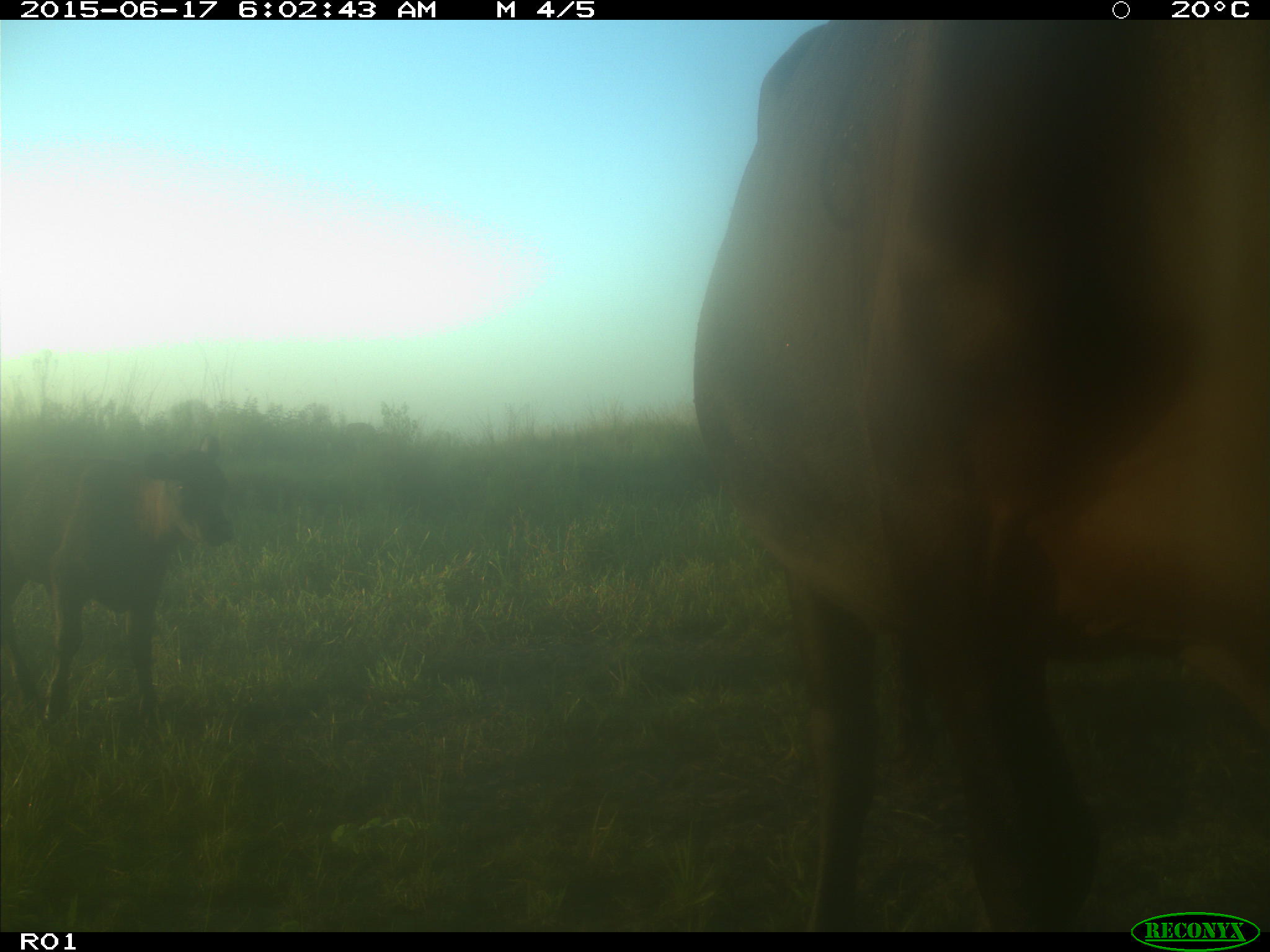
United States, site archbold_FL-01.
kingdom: Animalia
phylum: Chordata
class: Mammalia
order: Artiodactyla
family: Bovidae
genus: Bos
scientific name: Bos taurus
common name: domestic cow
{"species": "Bos taurus (domestic cow)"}